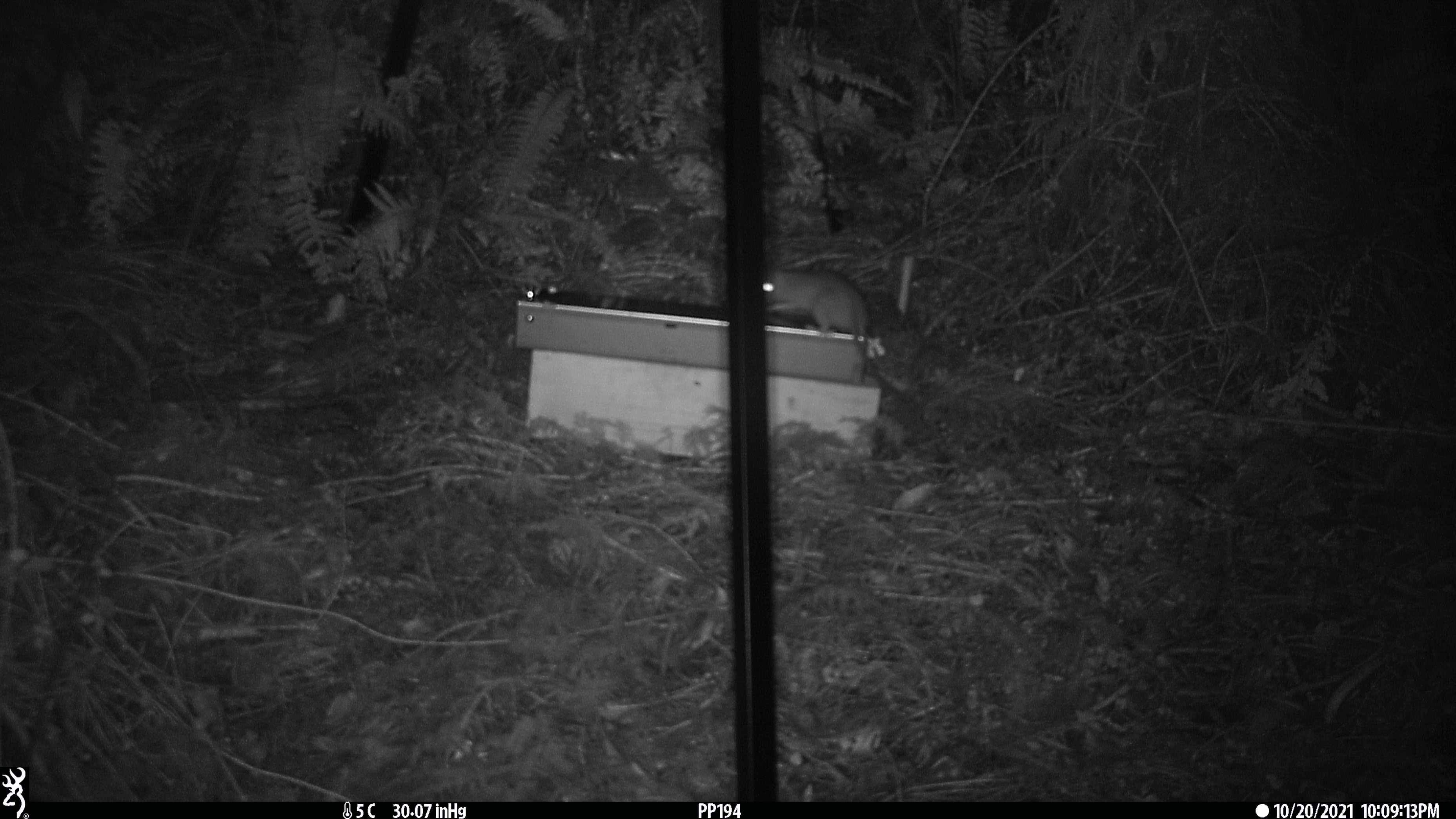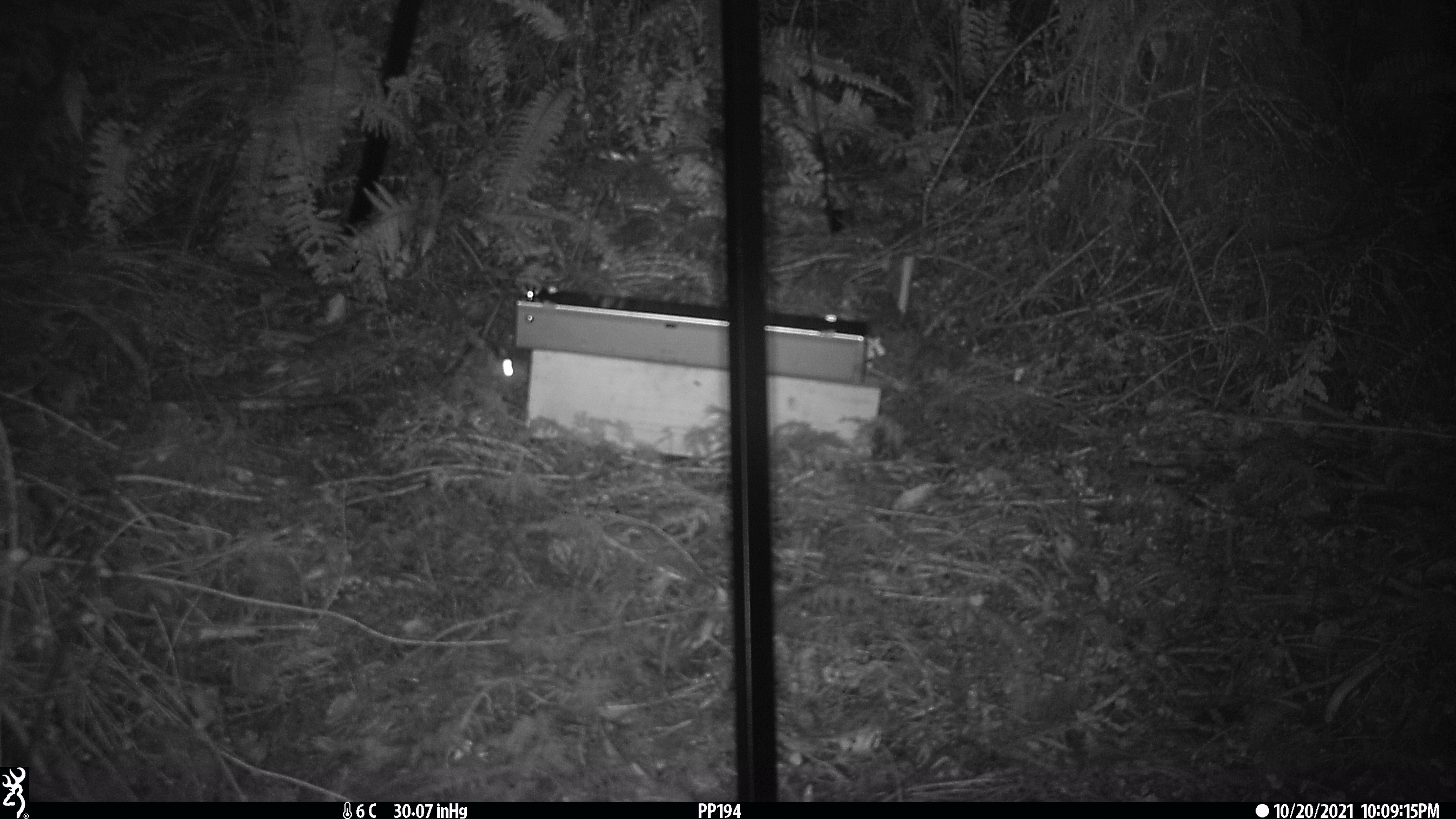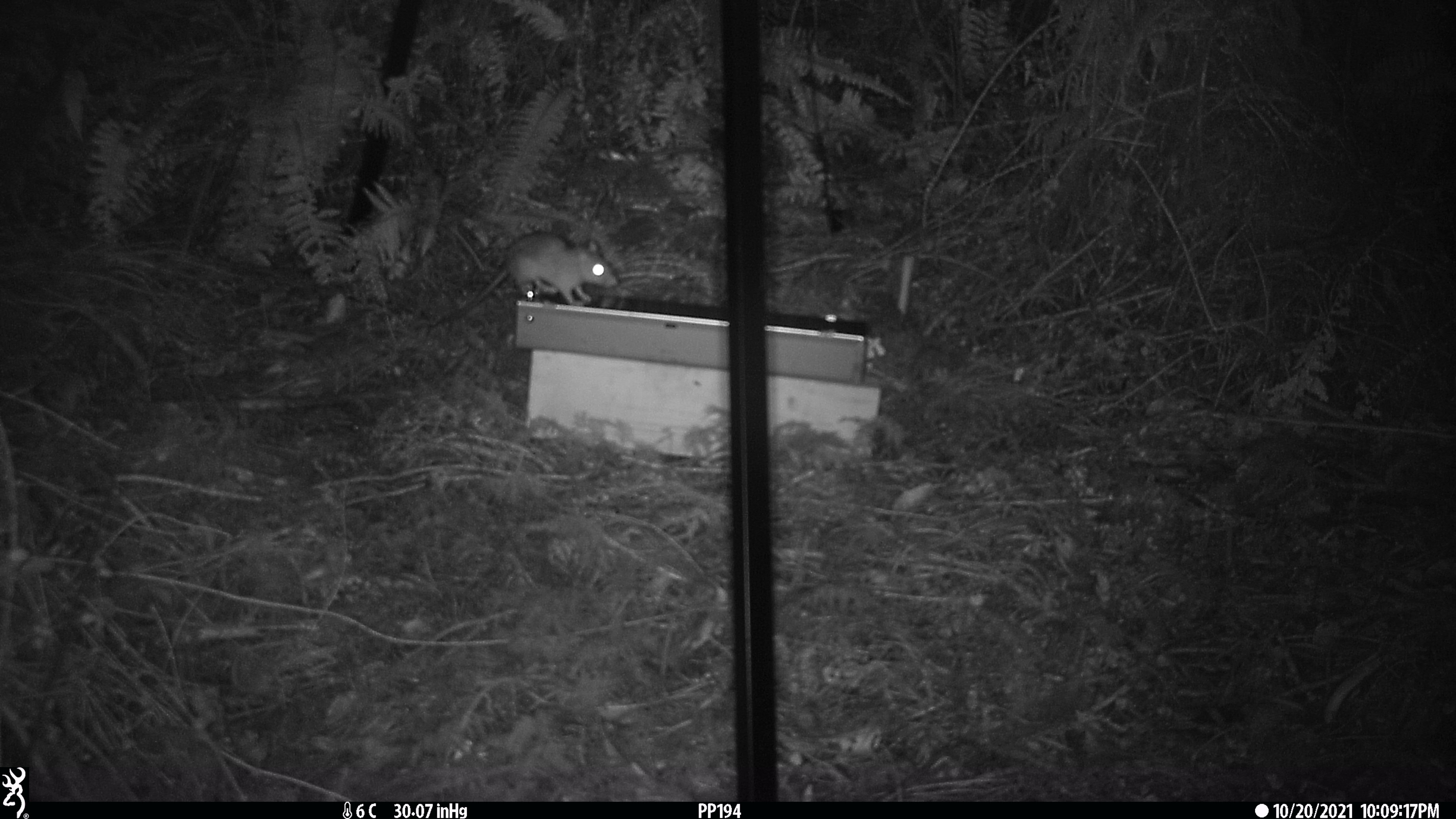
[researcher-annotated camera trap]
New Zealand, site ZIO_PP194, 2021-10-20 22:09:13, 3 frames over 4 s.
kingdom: Animalia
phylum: Chordata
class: Mammalia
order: Rodentia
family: Muridae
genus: Rattus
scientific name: Rattus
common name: rat